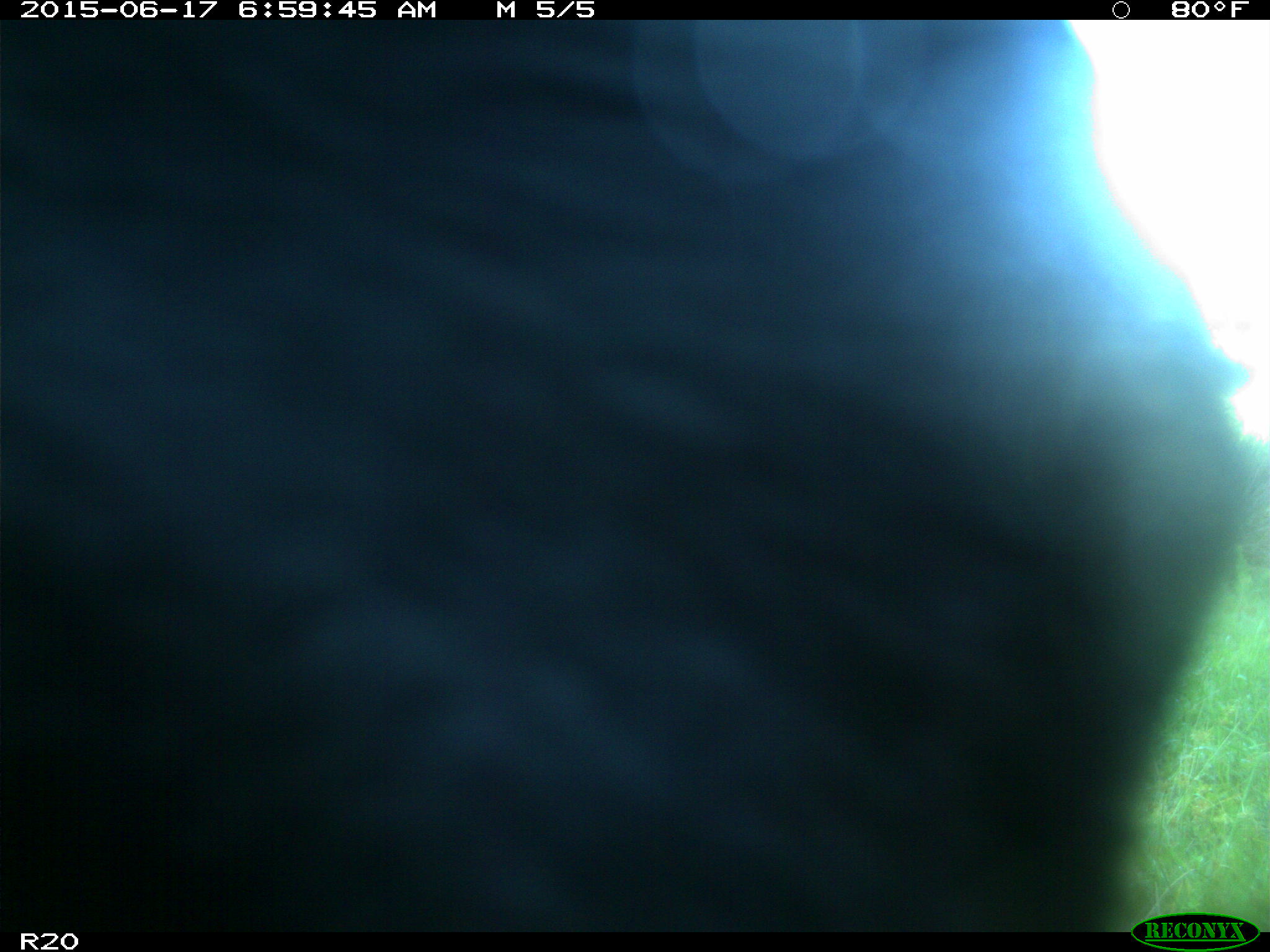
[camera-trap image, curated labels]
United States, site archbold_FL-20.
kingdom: Animalia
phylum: Chordata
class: Mammalia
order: Artiodactyla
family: Bovidae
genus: Bos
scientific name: Bos taurus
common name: domestic cow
Bos taurus (domestic cow).